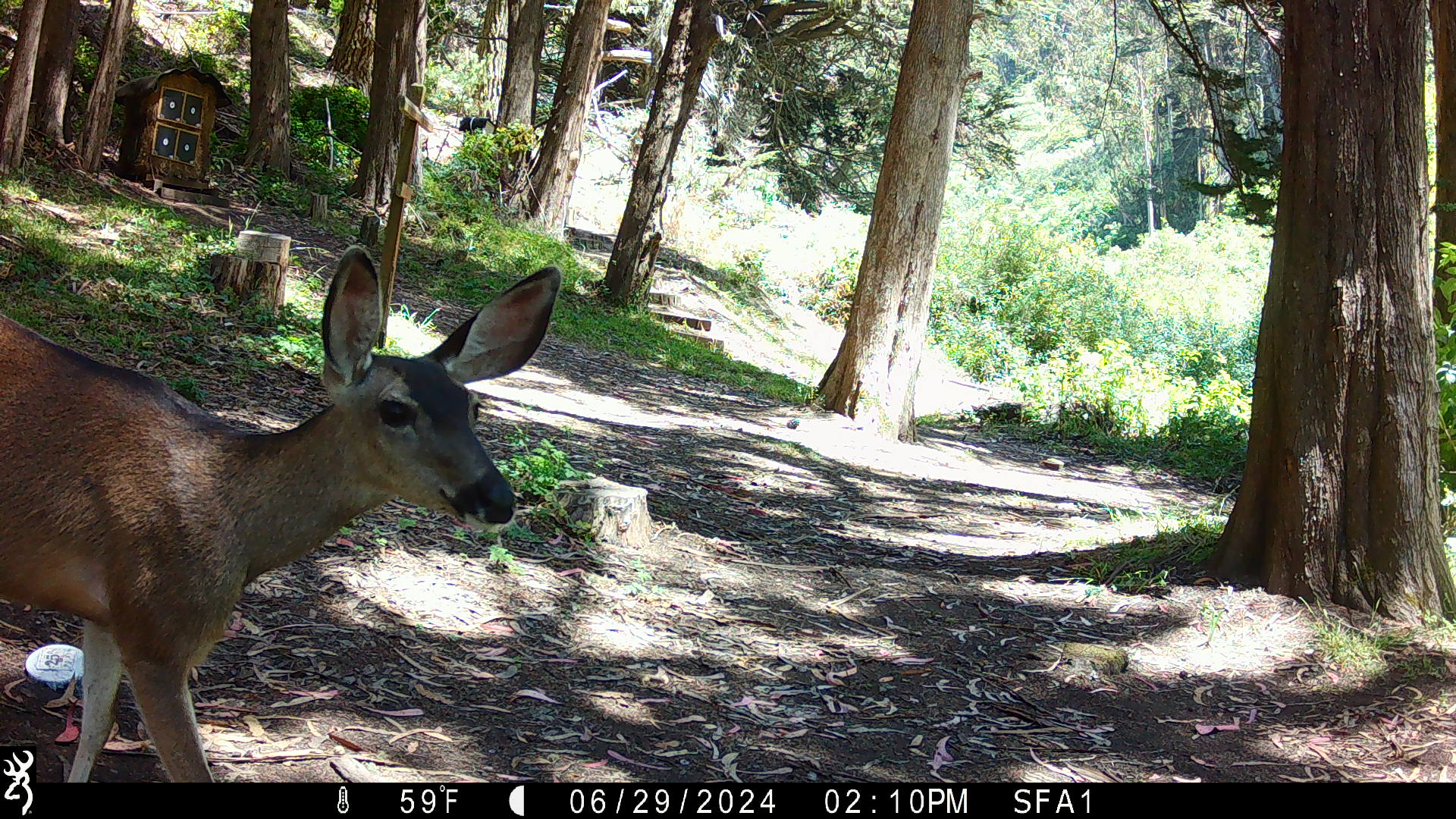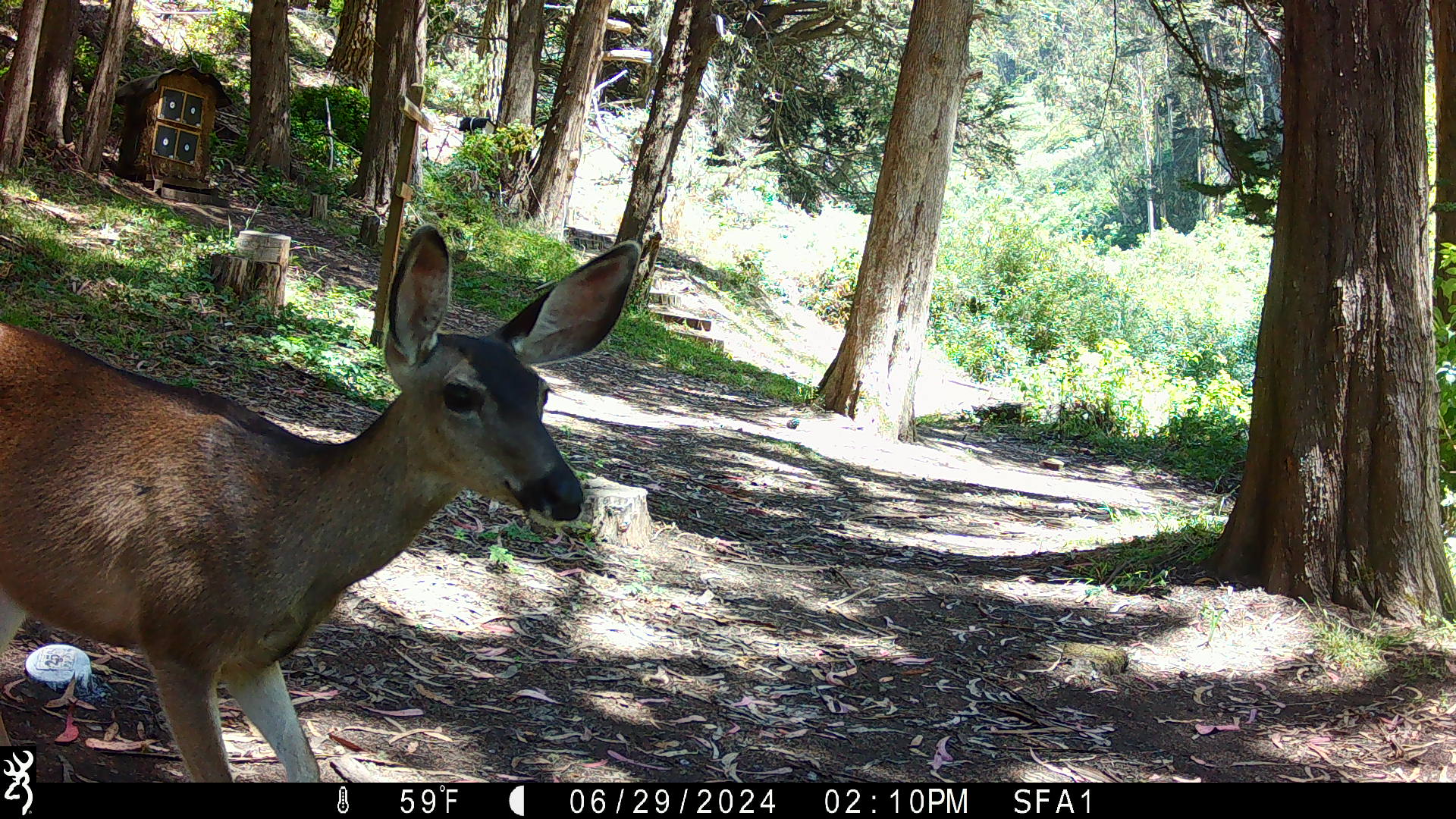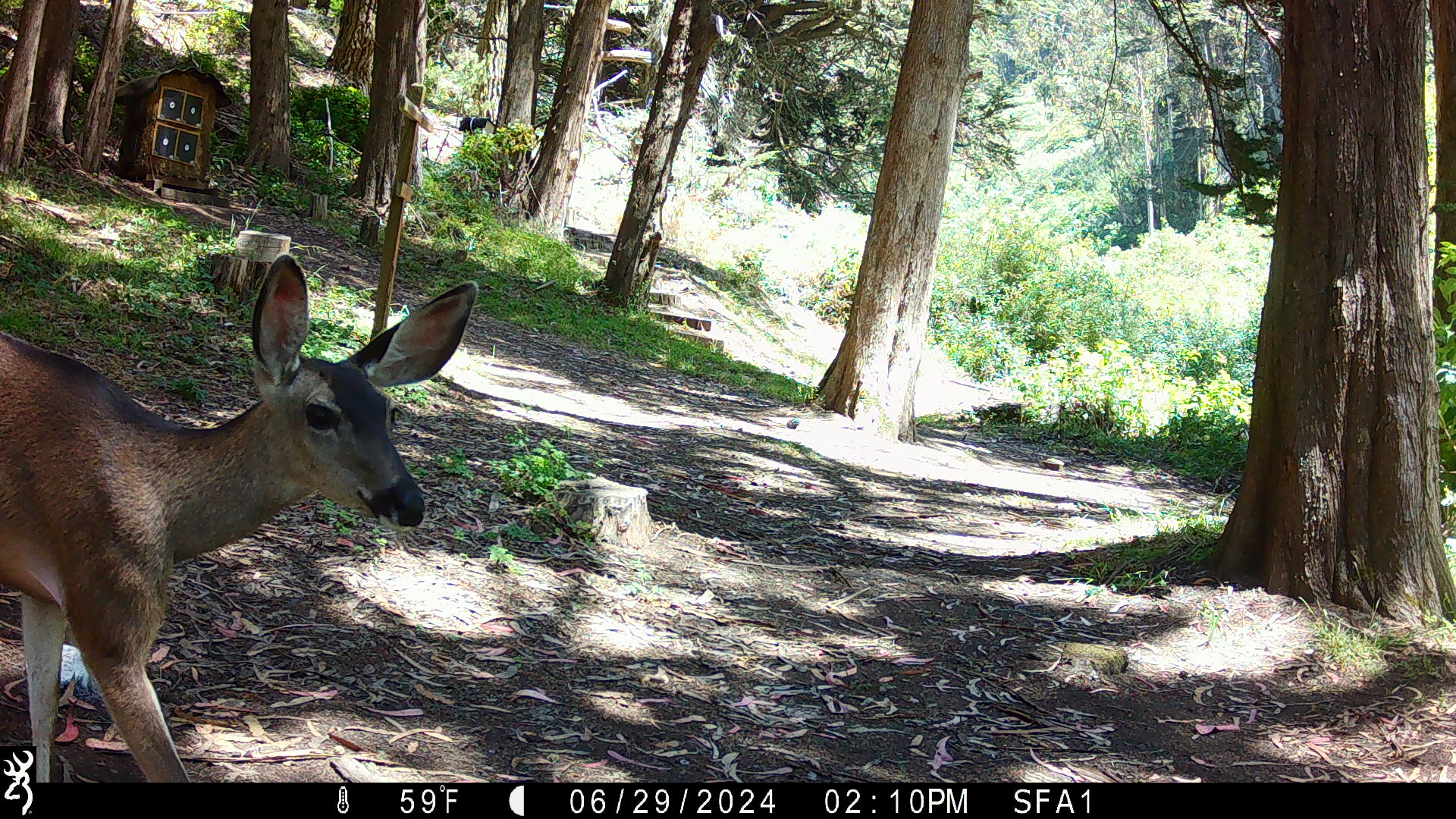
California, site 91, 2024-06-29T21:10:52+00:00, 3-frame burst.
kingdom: Animalia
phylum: Chordata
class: Mammalia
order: Artiodactyla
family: Cervidae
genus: Odocoileus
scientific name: Odocoileus hemionus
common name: mule deer